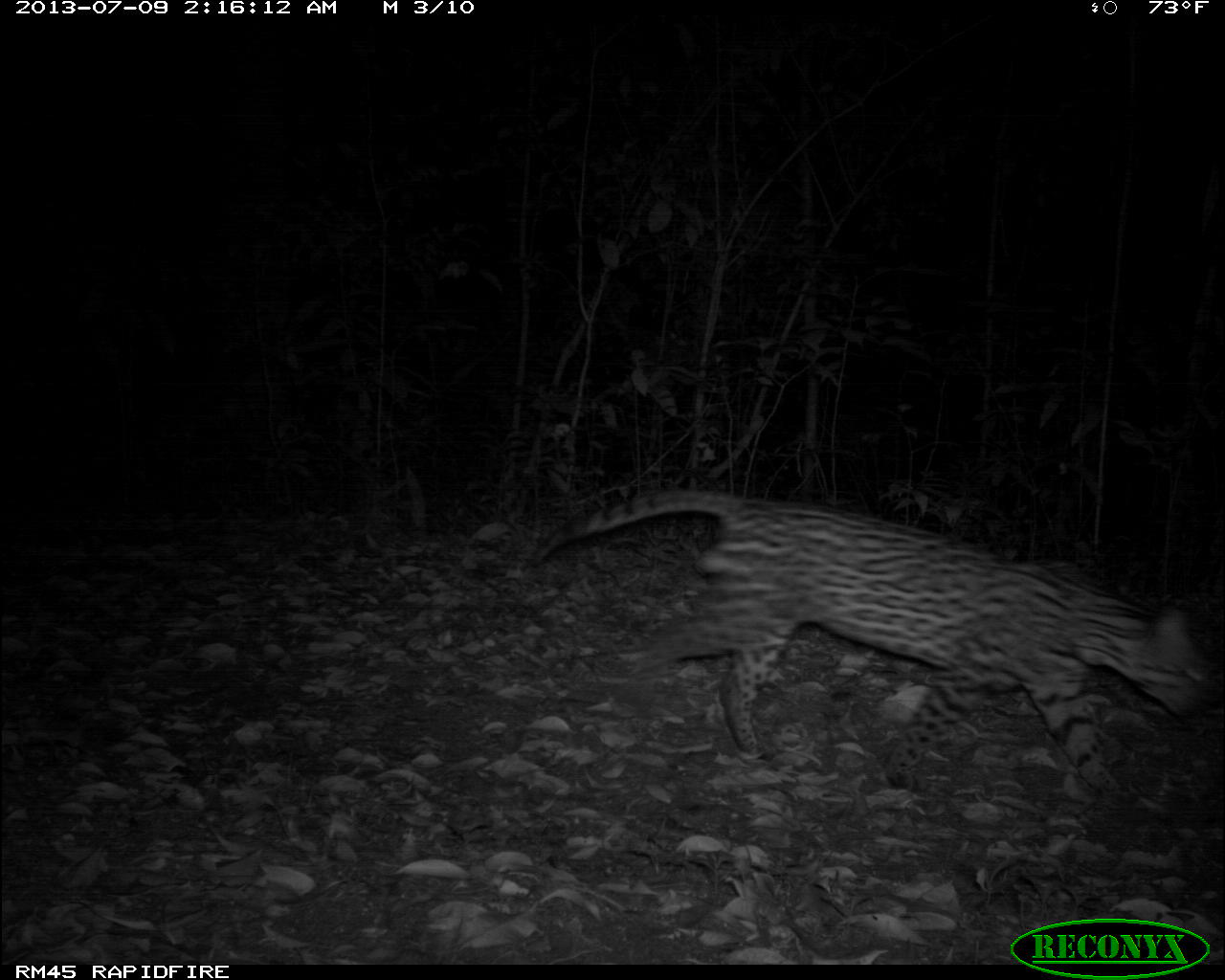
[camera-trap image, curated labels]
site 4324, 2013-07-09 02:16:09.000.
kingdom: Animalia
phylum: Chordata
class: Mammalia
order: Carnivora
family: Felidae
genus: Leopardus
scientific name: Leopardus pardalis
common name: ocelot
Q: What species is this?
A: Leopardus pardalis (ocelot).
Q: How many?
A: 1.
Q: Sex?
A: Male.